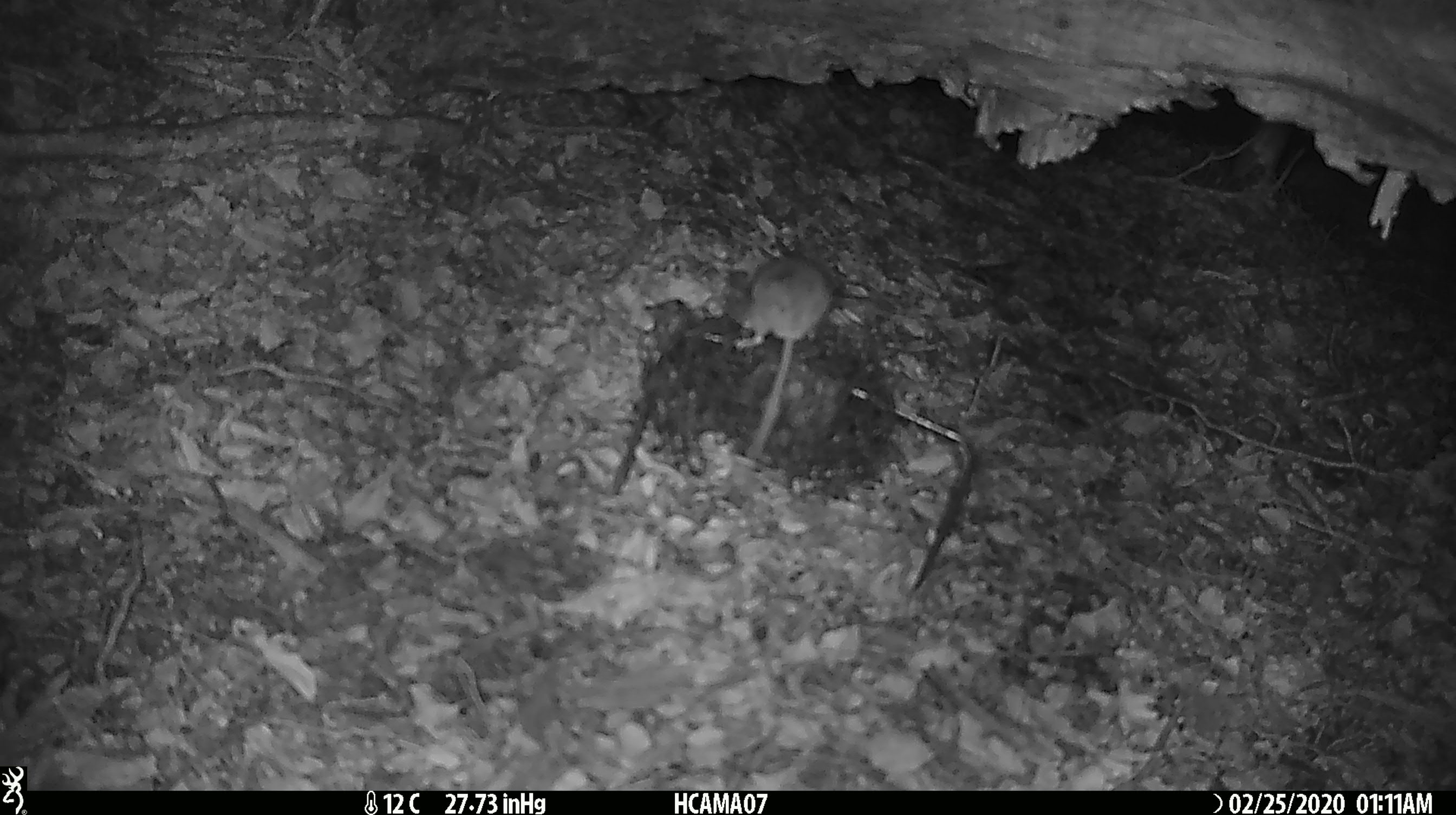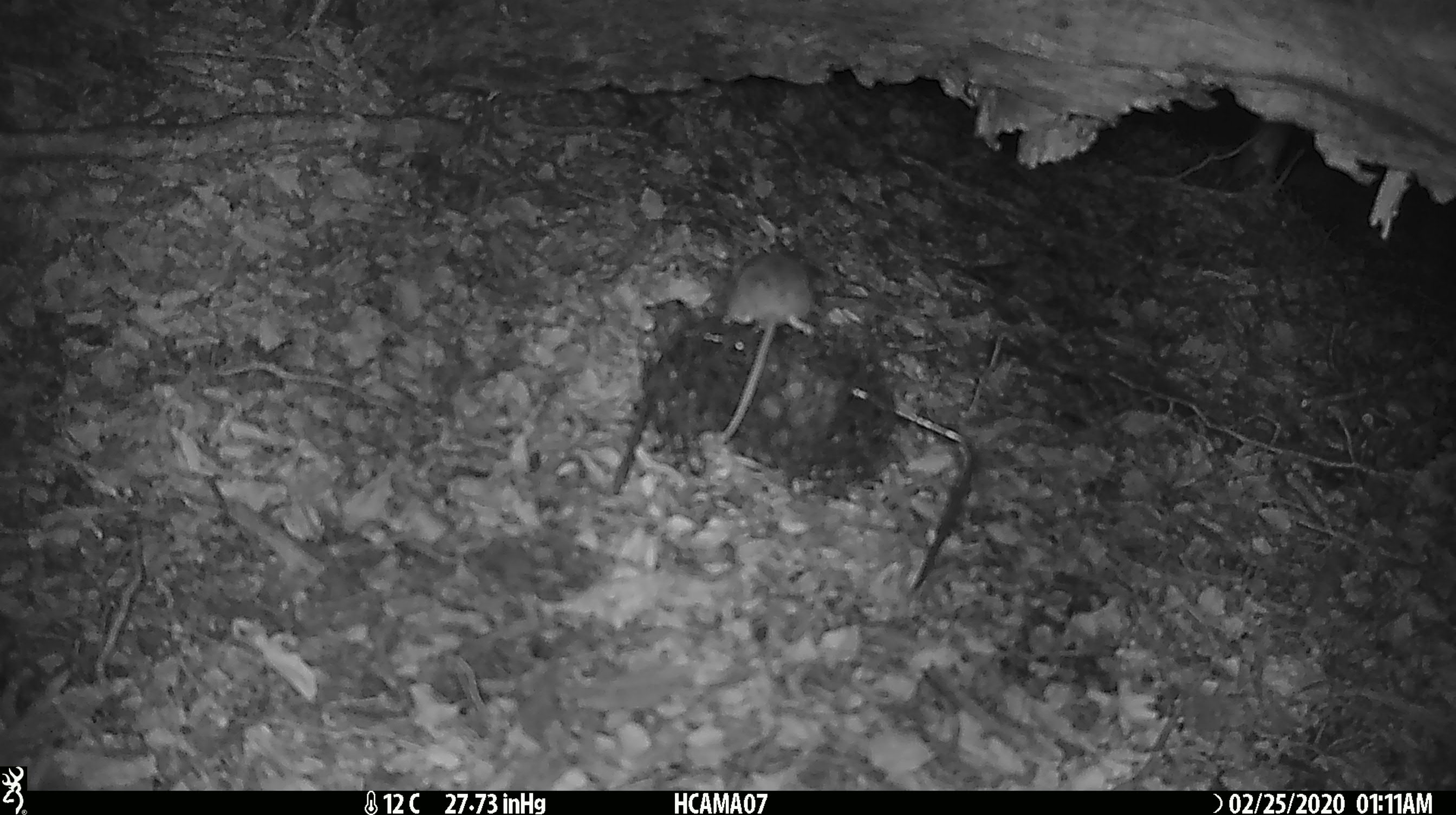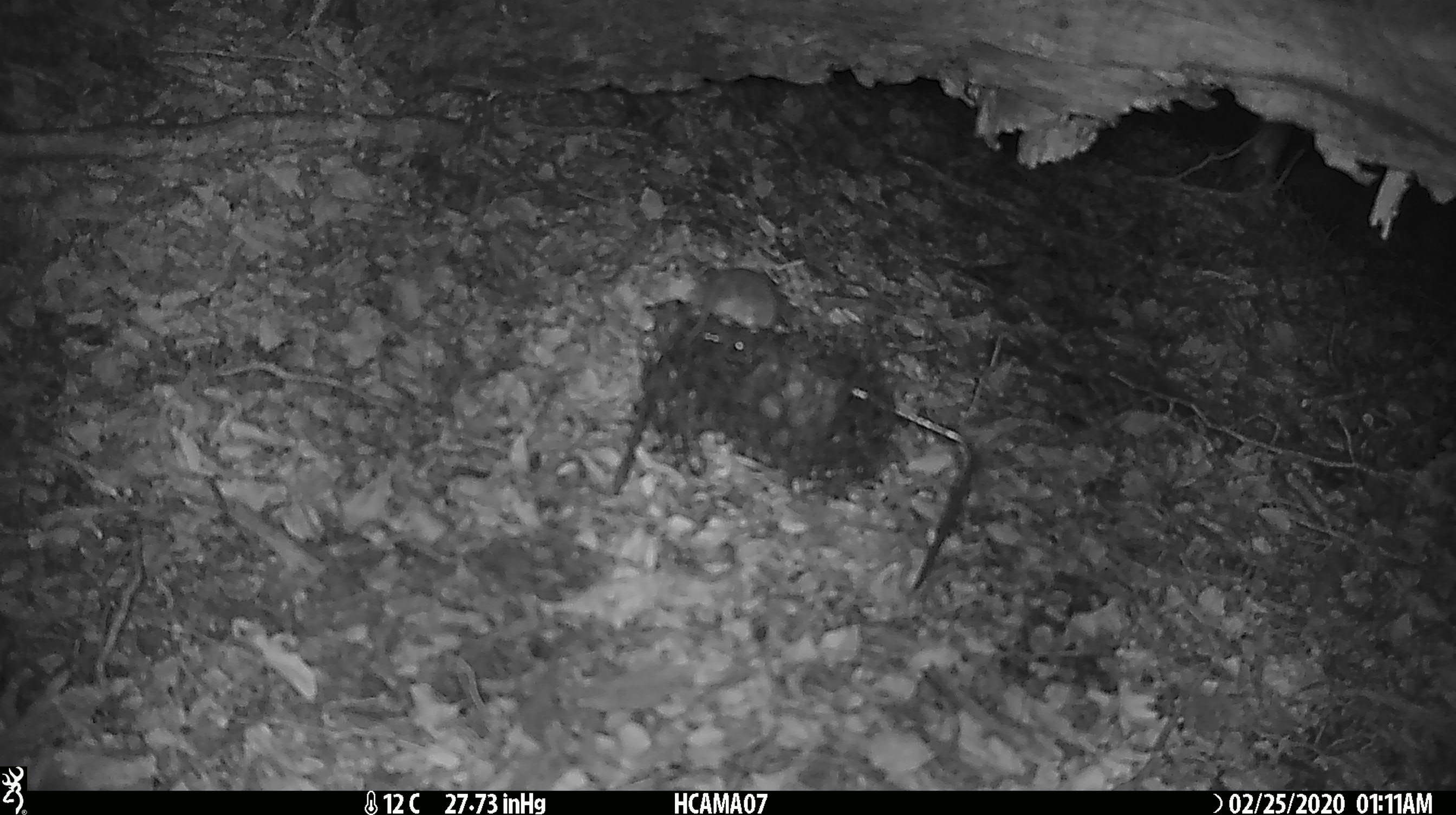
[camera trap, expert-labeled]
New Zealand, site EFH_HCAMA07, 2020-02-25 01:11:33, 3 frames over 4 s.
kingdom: Animalia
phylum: Chordata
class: Mammalia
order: Rodentia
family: Muridae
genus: Mus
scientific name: Mus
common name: mouse